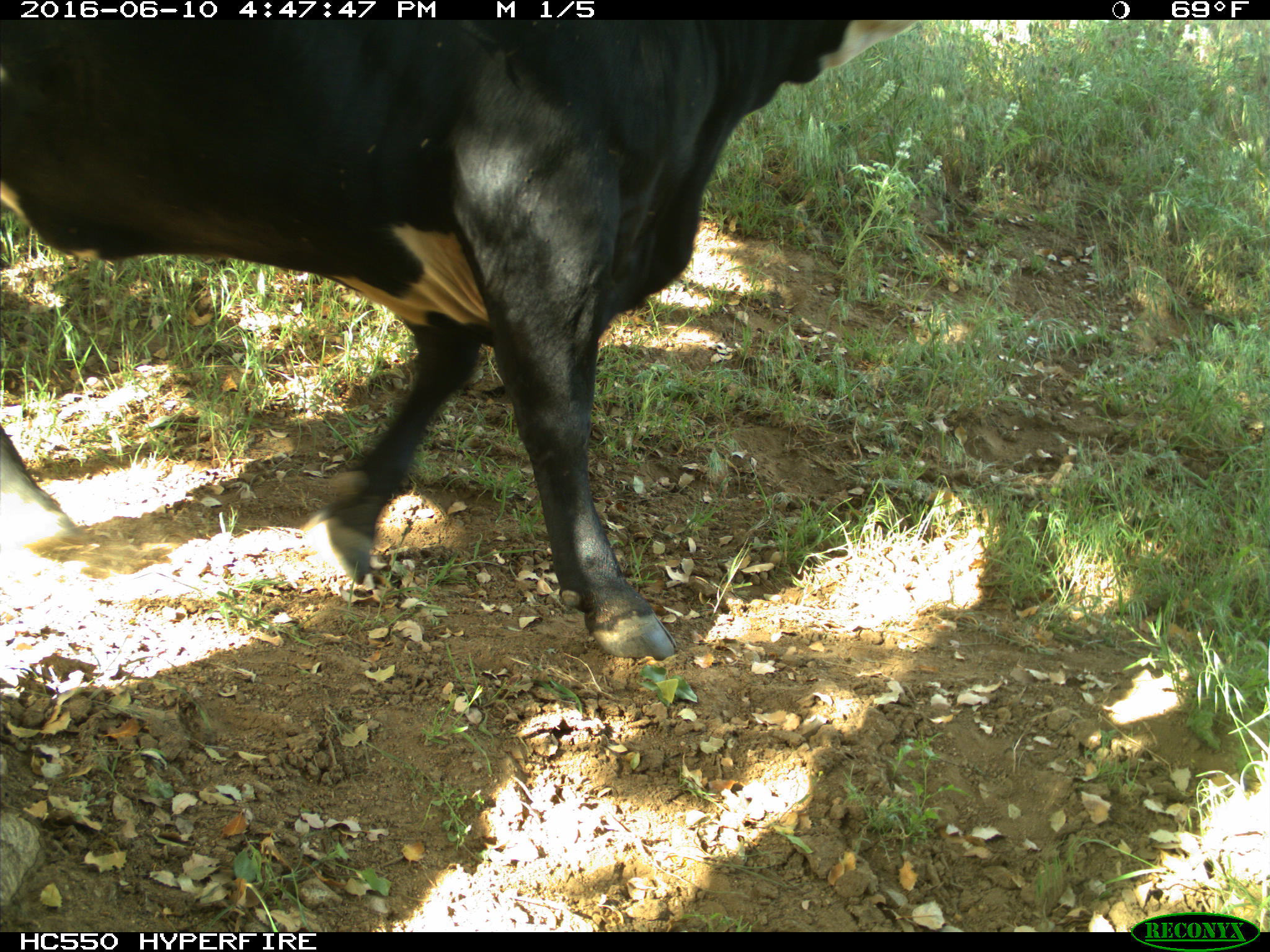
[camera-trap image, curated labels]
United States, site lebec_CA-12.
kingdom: Animalia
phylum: Chordata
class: Mammalia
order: Artiodactyla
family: Bovidae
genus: Bos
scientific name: Bos taurus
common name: domestic cow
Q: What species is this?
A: Bos taurus (domestic cow).